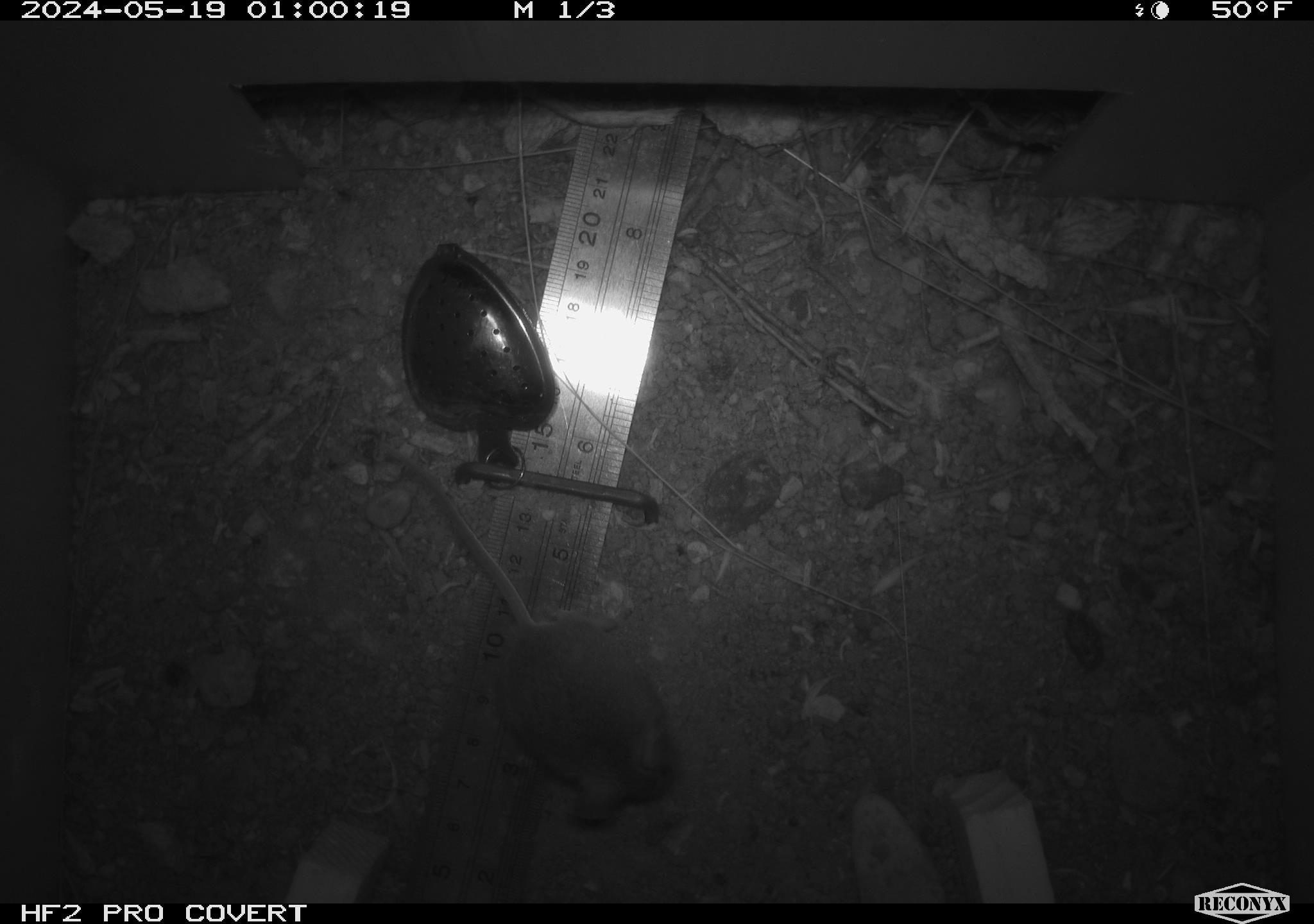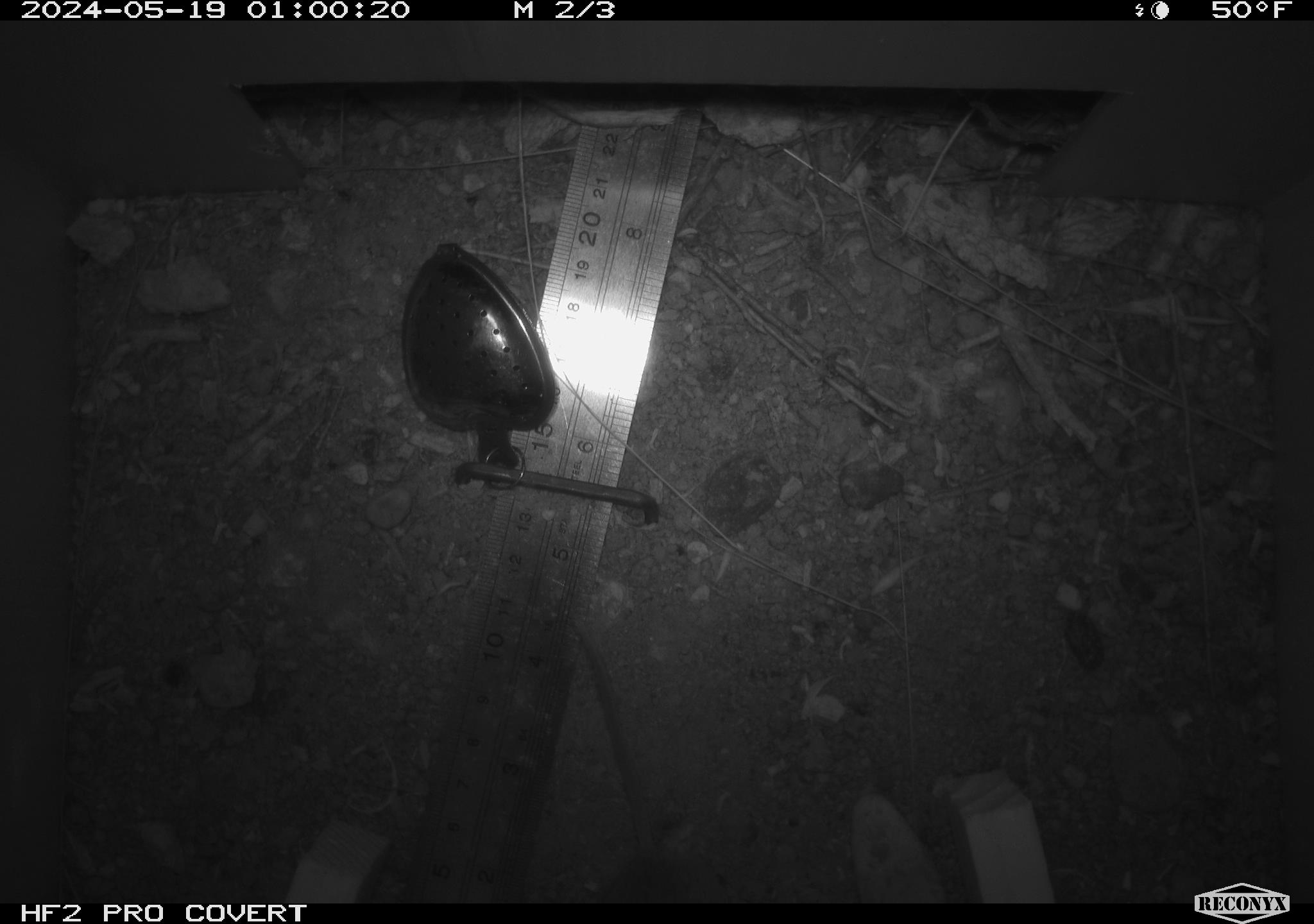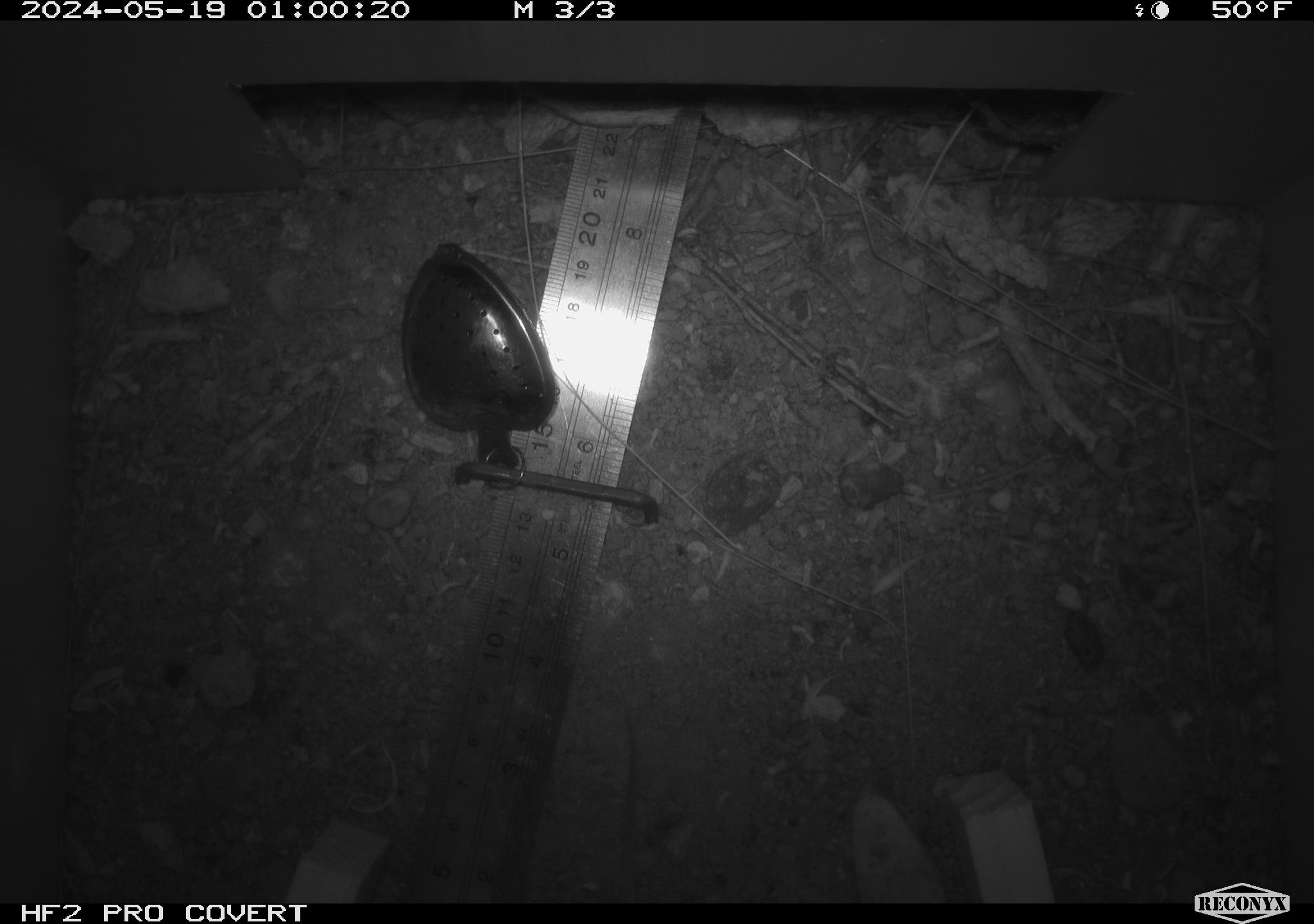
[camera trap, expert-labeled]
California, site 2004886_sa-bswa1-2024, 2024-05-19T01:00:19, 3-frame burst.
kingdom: Animalia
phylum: Chordata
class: Mammalia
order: Rodentia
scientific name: Rodentia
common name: mouse species